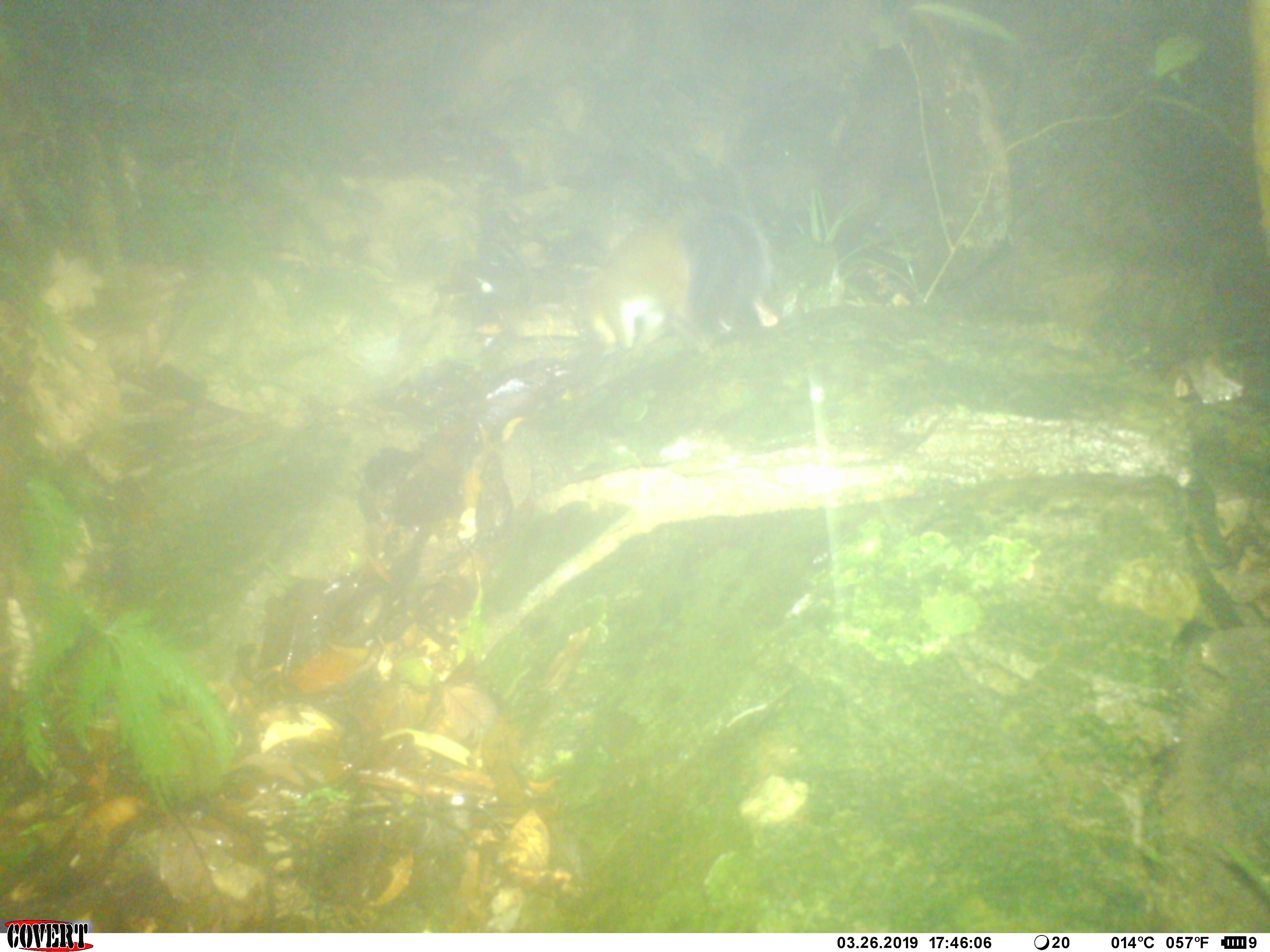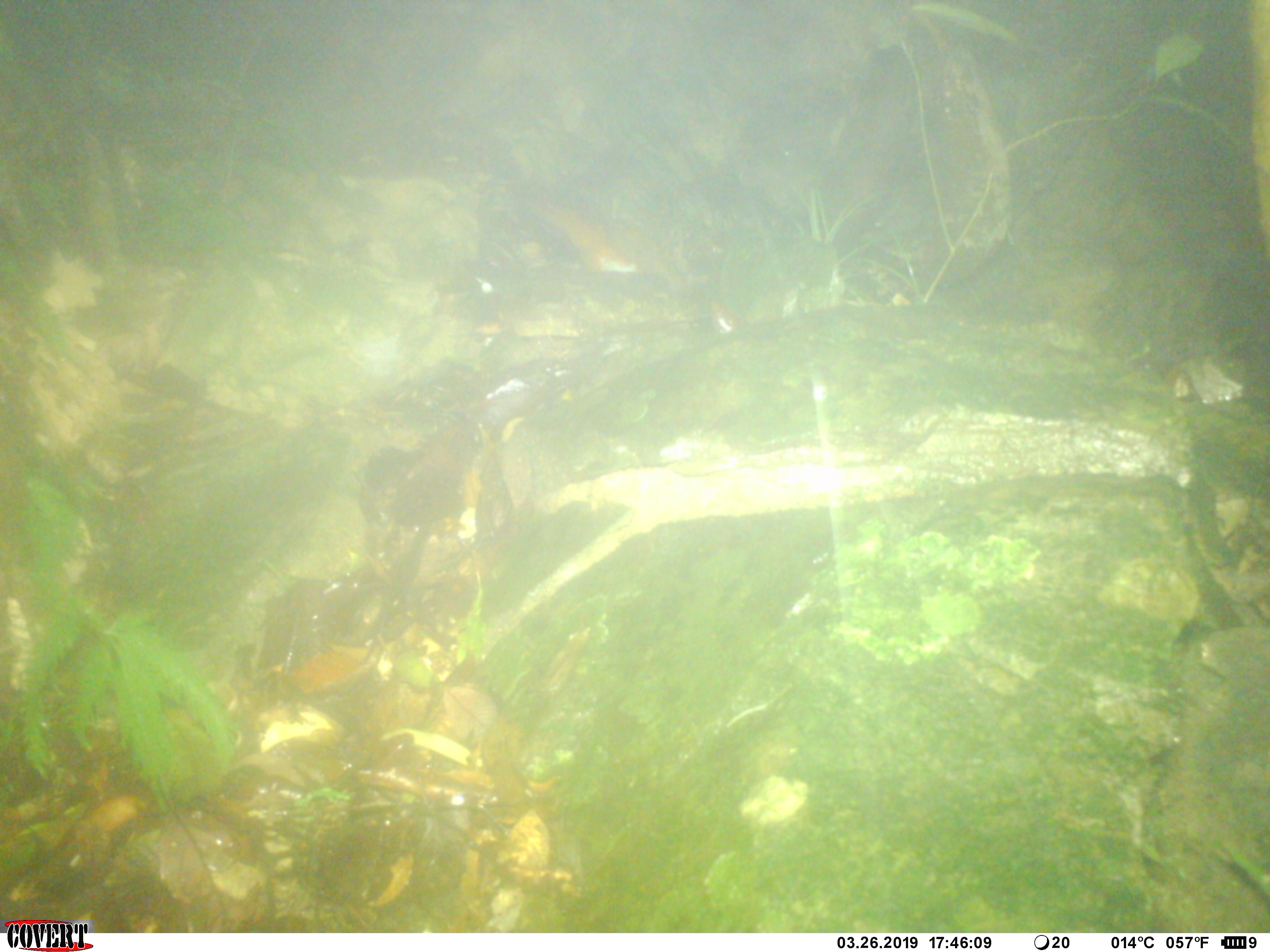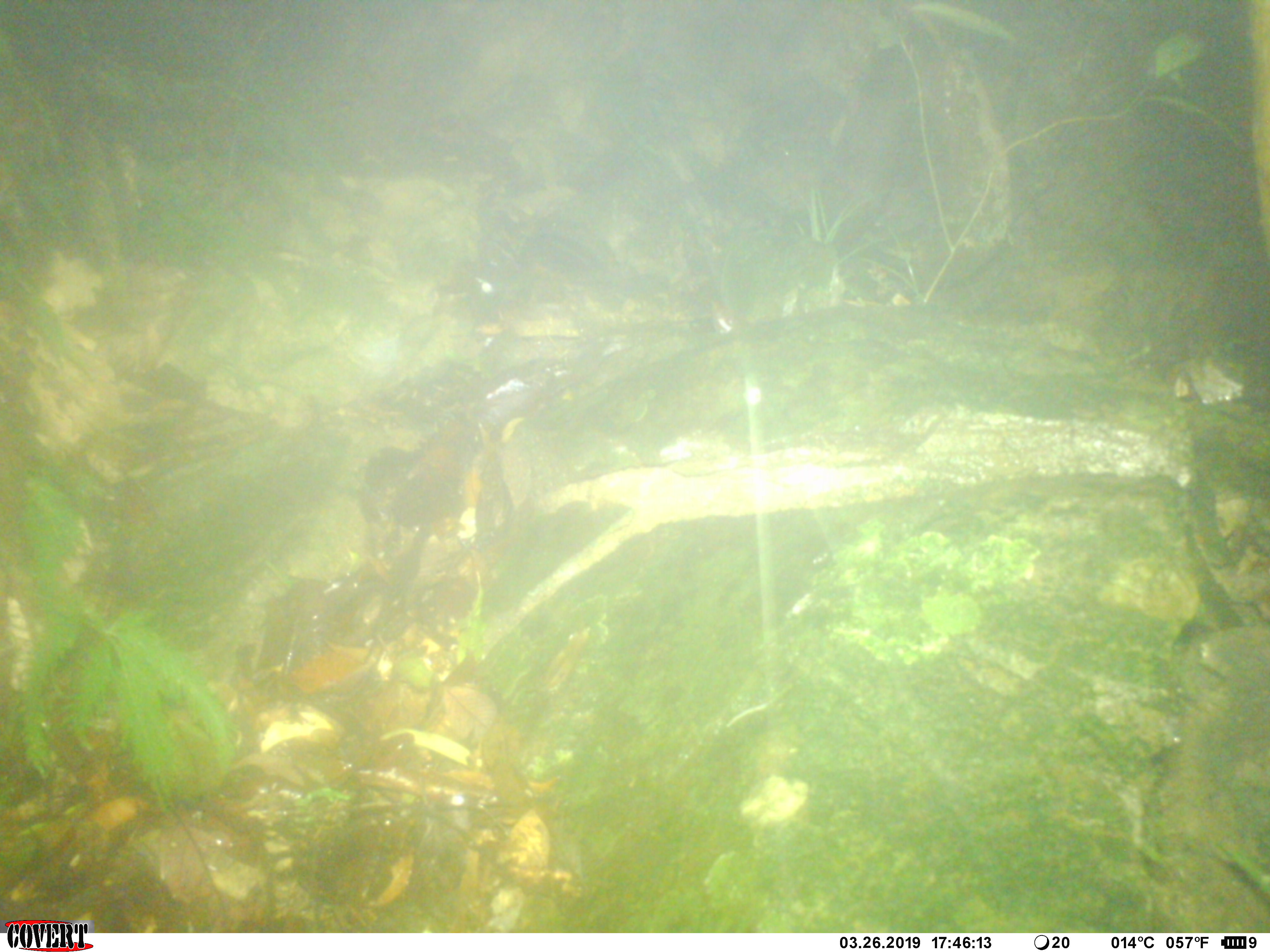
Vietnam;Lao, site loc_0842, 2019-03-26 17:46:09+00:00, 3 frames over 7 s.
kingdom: Animalia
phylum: Chordata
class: Mammalia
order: Rodentia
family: Sciuridae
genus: Dremomys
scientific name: Dremomys rufigenis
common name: red-cheeked squirrel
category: red cheeked squirrel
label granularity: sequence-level